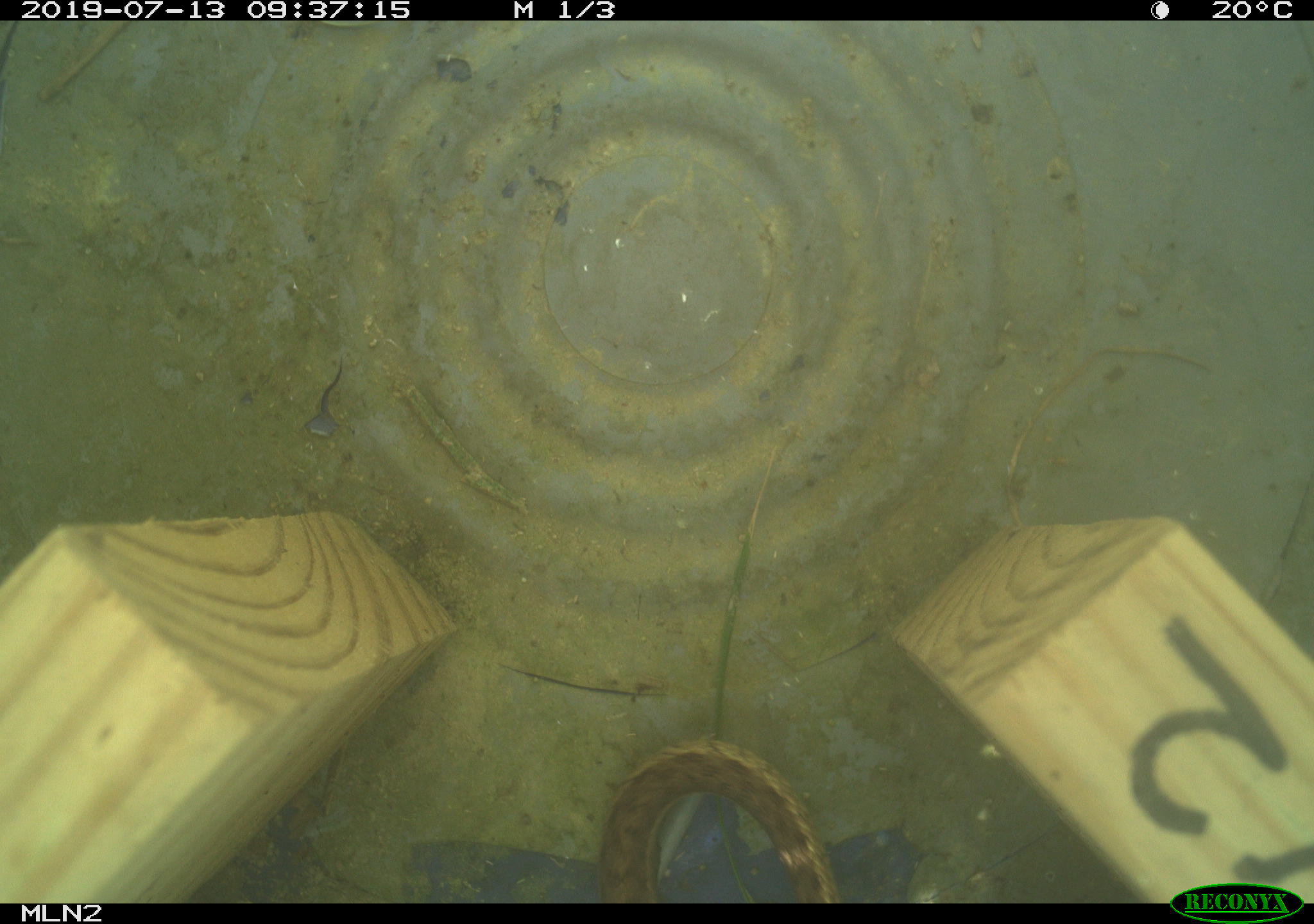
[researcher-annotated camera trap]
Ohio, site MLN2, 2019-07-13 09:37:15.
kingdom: Animalia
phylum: Chordata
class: Reptilia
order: Squamata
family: Colubridae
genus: Thamnophis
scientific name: Thamnophis sirtalis sirtalis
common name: eastern gartersnake